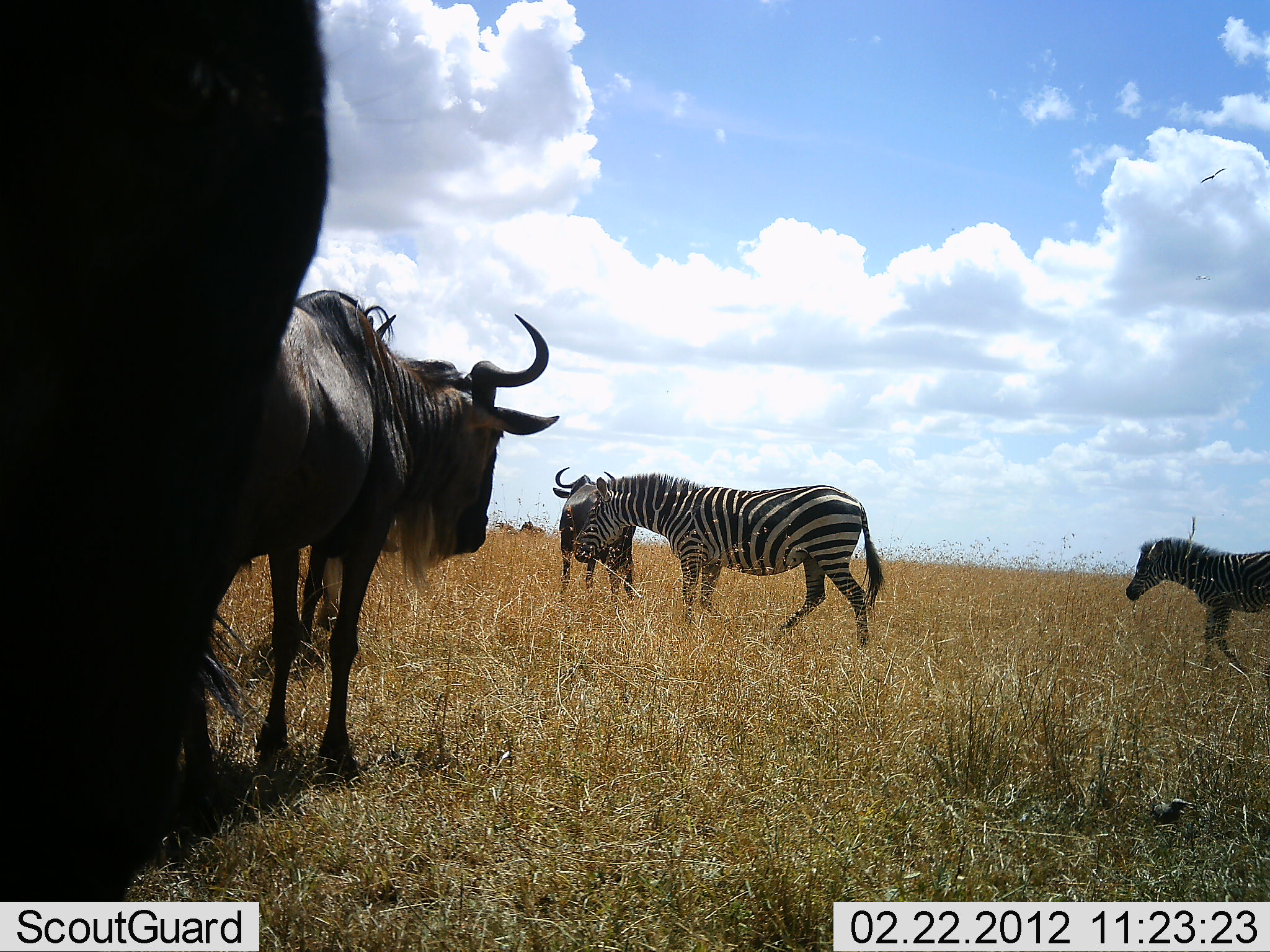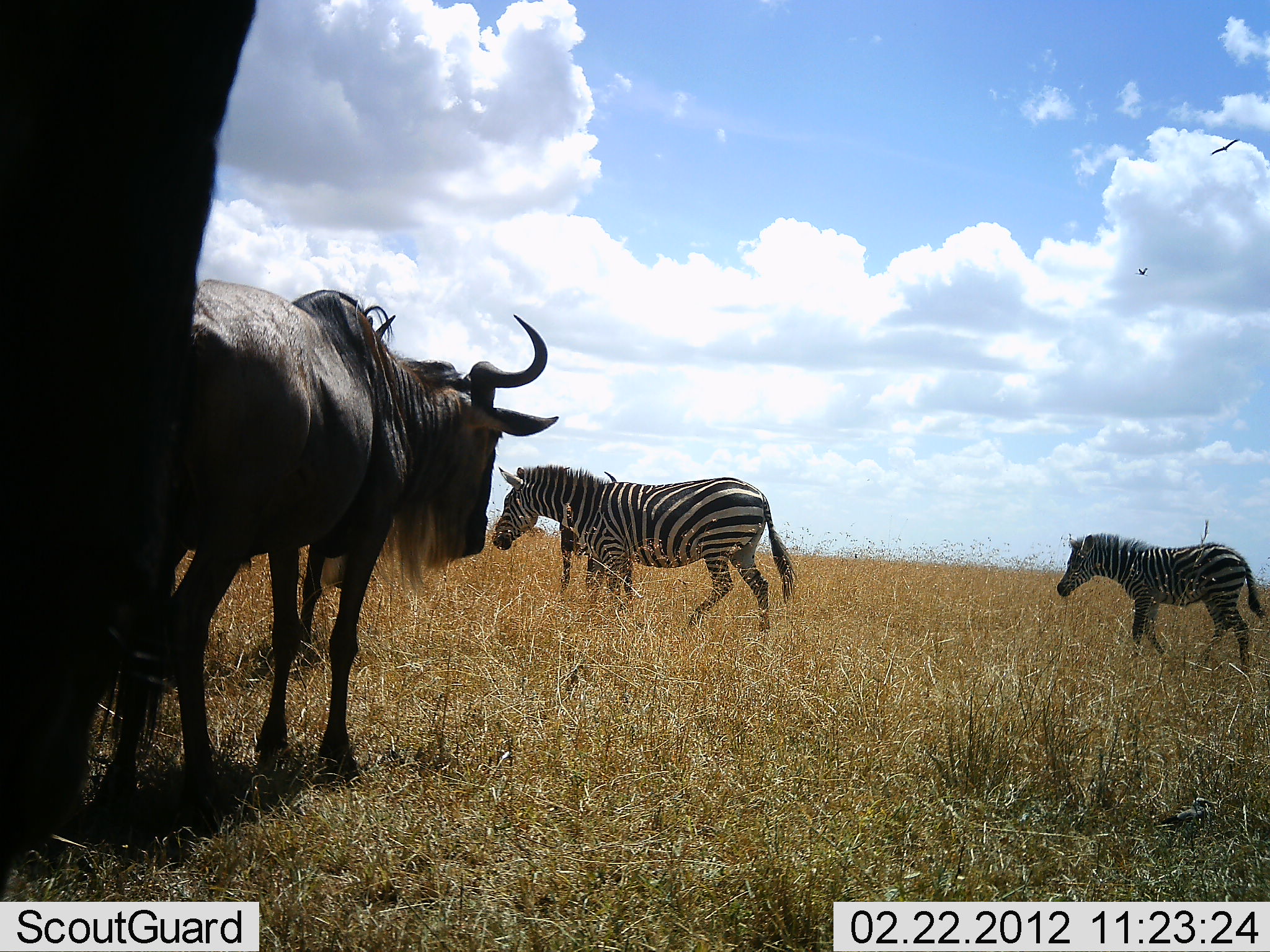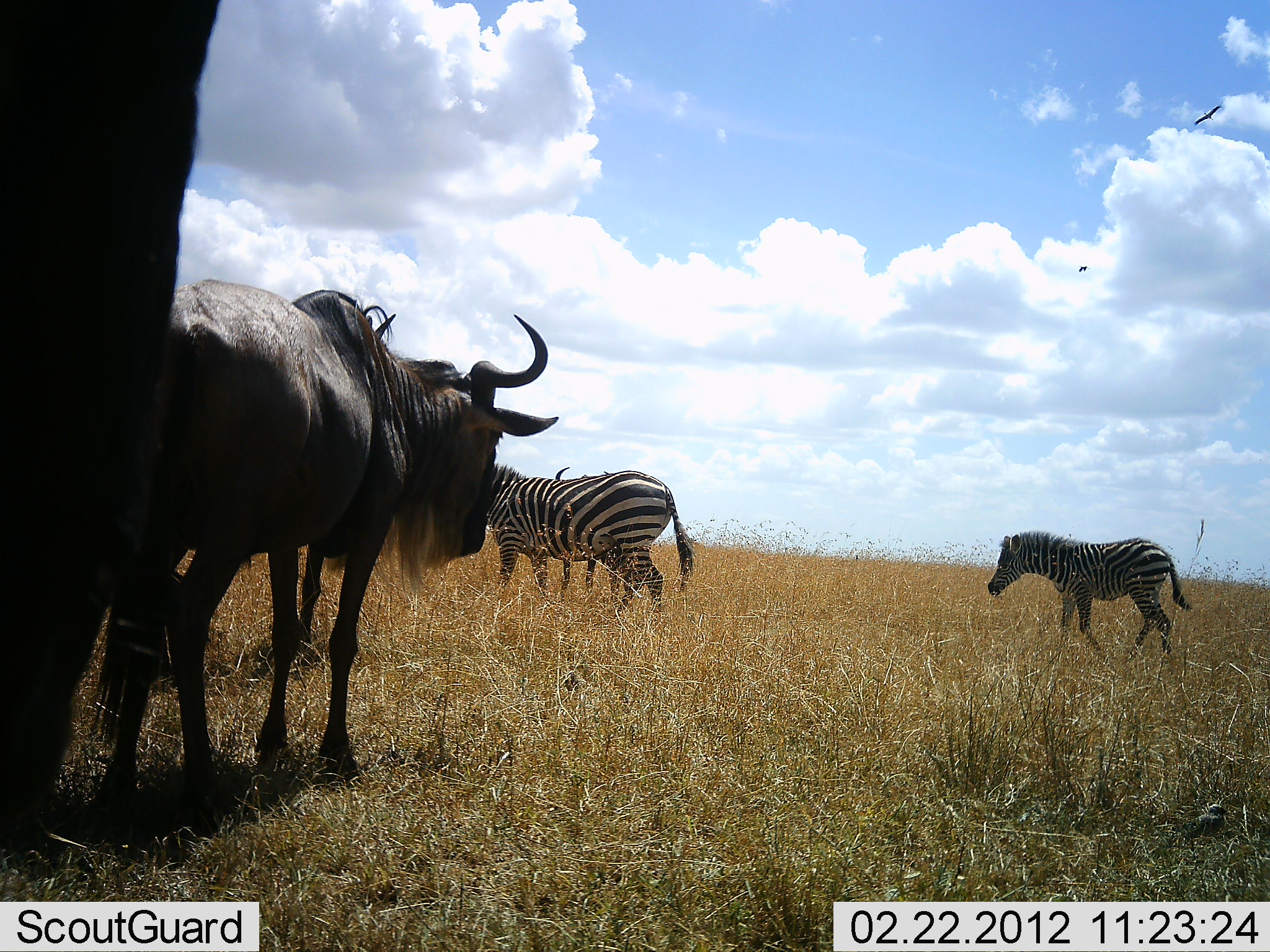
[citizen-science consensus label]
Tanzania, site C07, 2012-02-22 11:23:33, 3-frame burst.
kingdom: Animalia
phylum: Chordata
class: Mammalia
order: Artiodactyla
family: Bovidae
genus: Connochaetes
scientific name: Connochaetes taurinus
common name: blue wildebeest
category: wildebeest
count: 3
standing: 97%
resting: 3%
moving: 7%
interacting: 3%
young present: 0%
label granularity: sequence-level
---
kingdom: Animalia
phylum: Chordata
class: Mammalia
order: Perissodactyla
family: Equidae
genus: Equus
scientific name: Equus quagga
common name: plains zebra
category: zebra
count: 2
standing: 4%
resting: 0%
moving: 96%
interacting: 4%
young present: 30%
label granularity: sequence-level